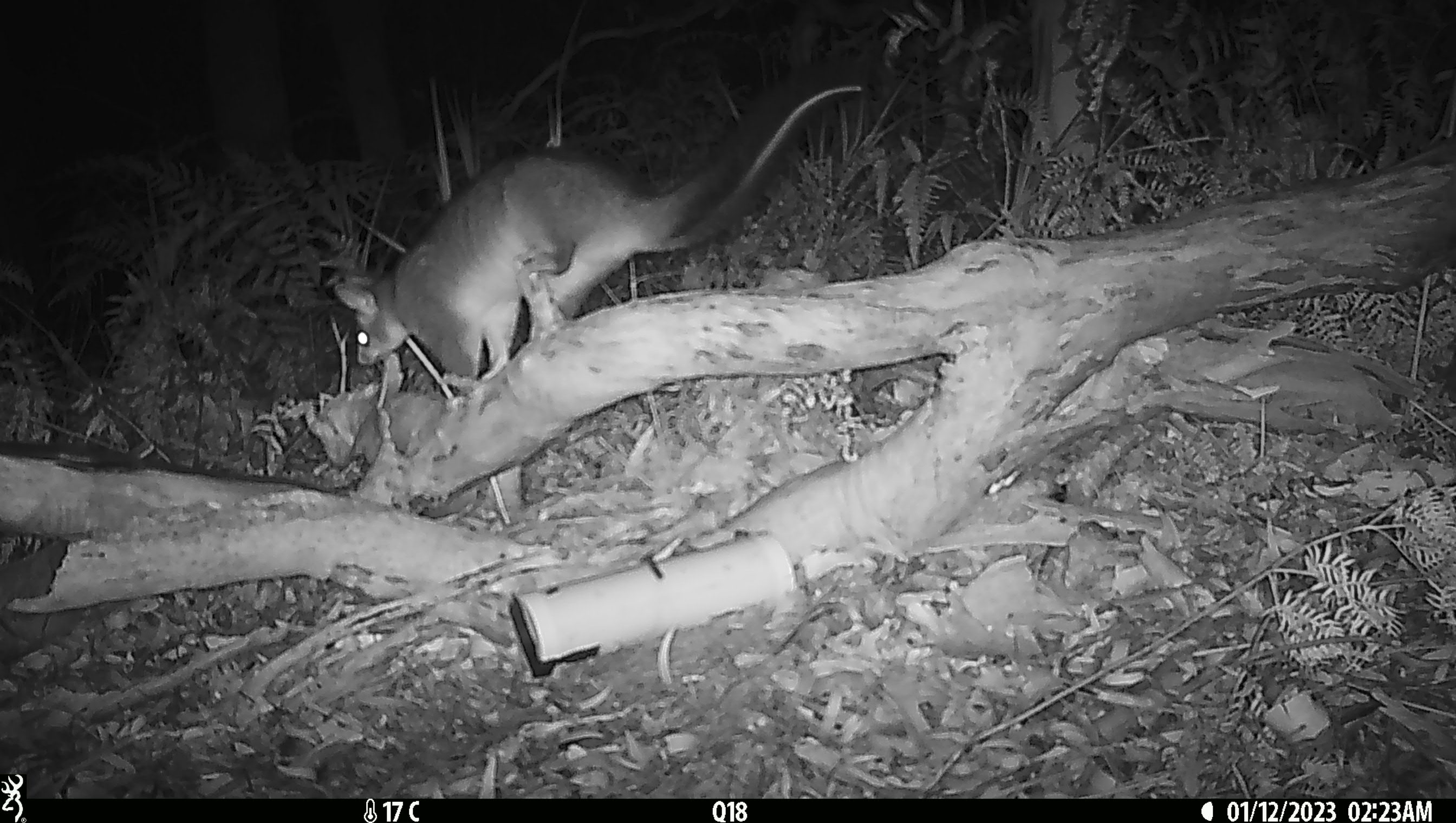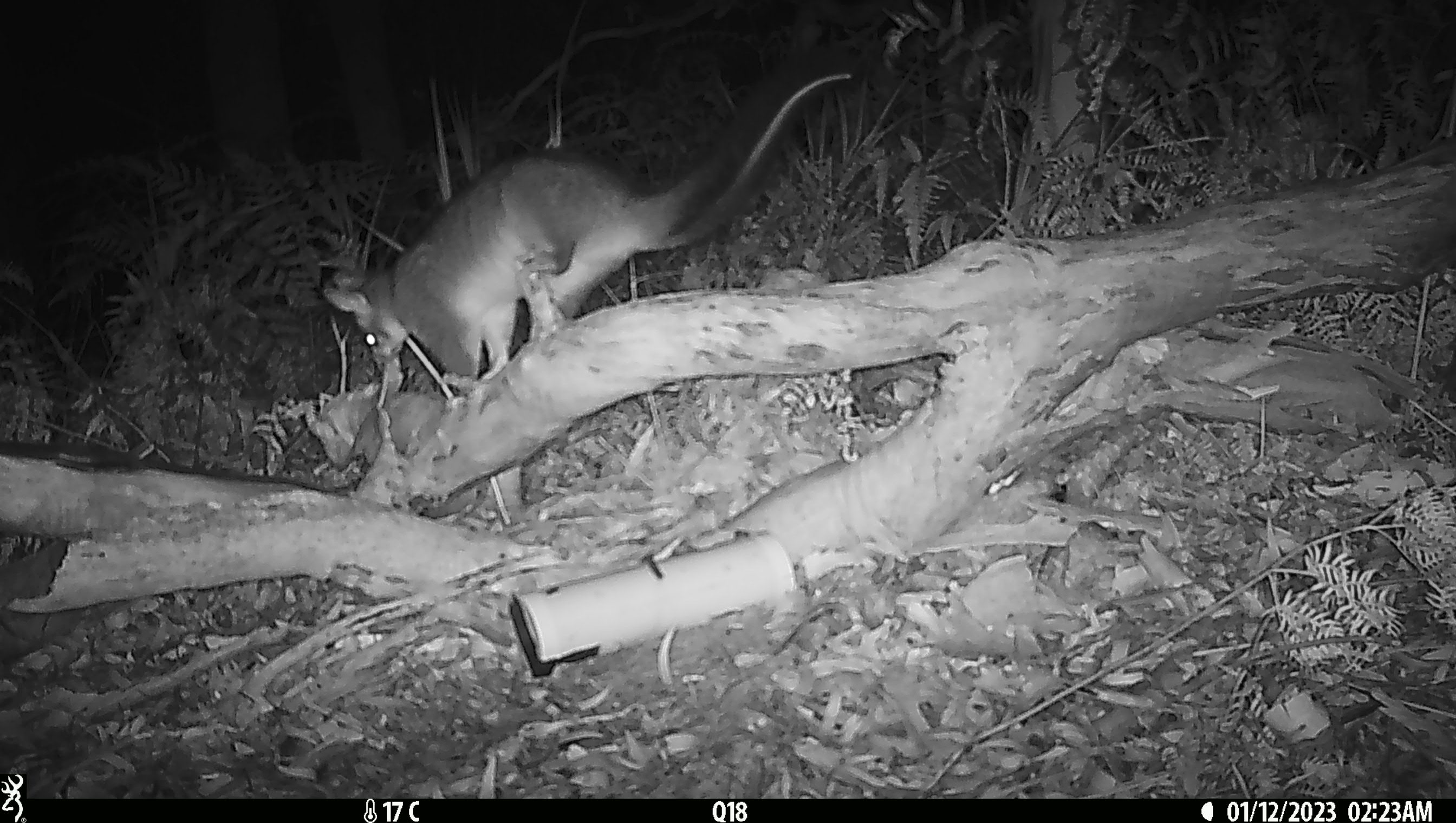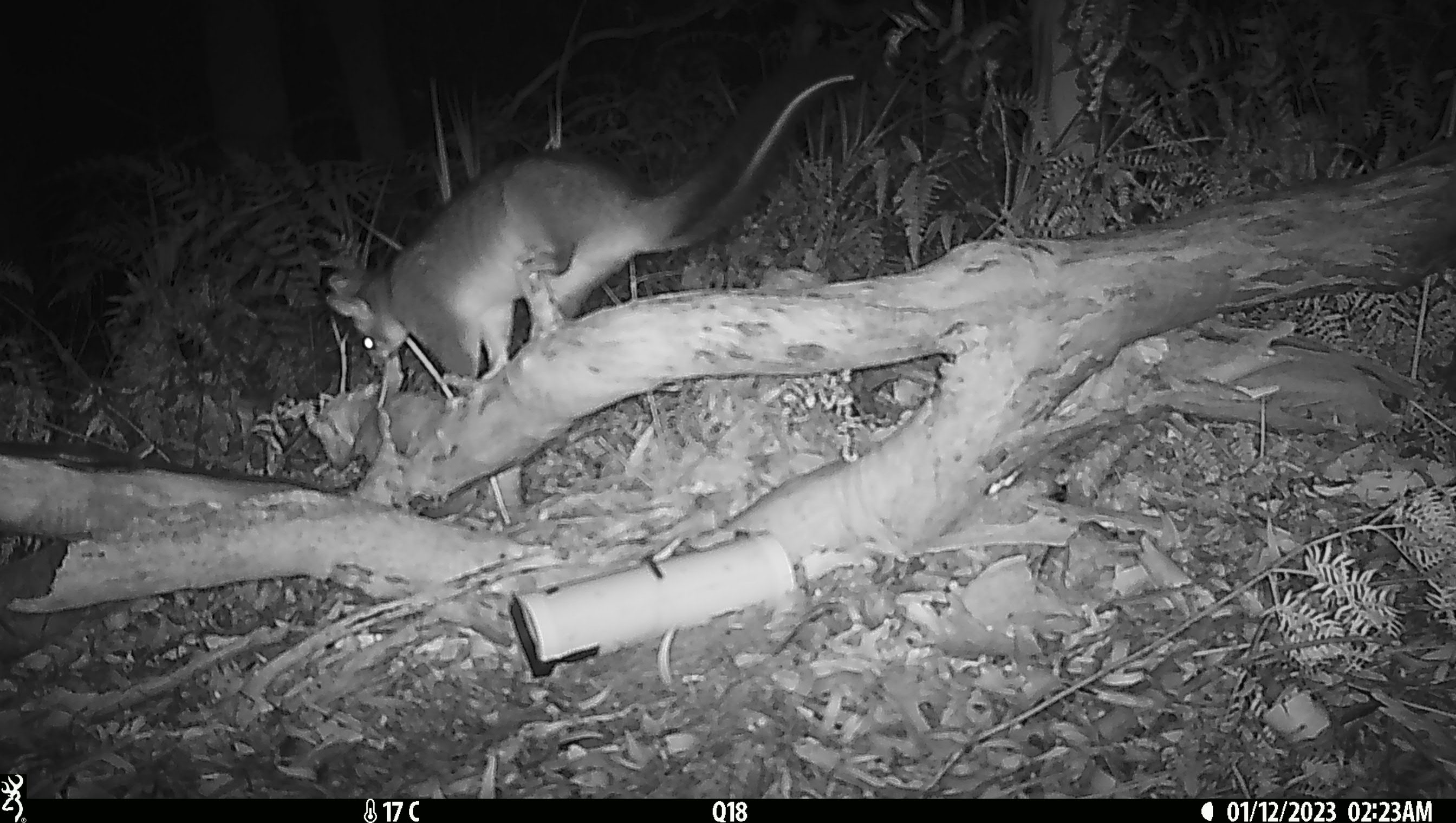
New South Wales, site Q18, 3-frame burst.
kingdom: Animalia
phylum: Chordata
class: Mammalia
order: Diprotodontia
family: Phalangeridae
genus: Trichosurus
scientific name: Trichosurus vulpecula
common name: common brushtail possum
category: possum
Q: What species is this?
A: Possum (common brushtail possum) (Trichosurus vulpecula).